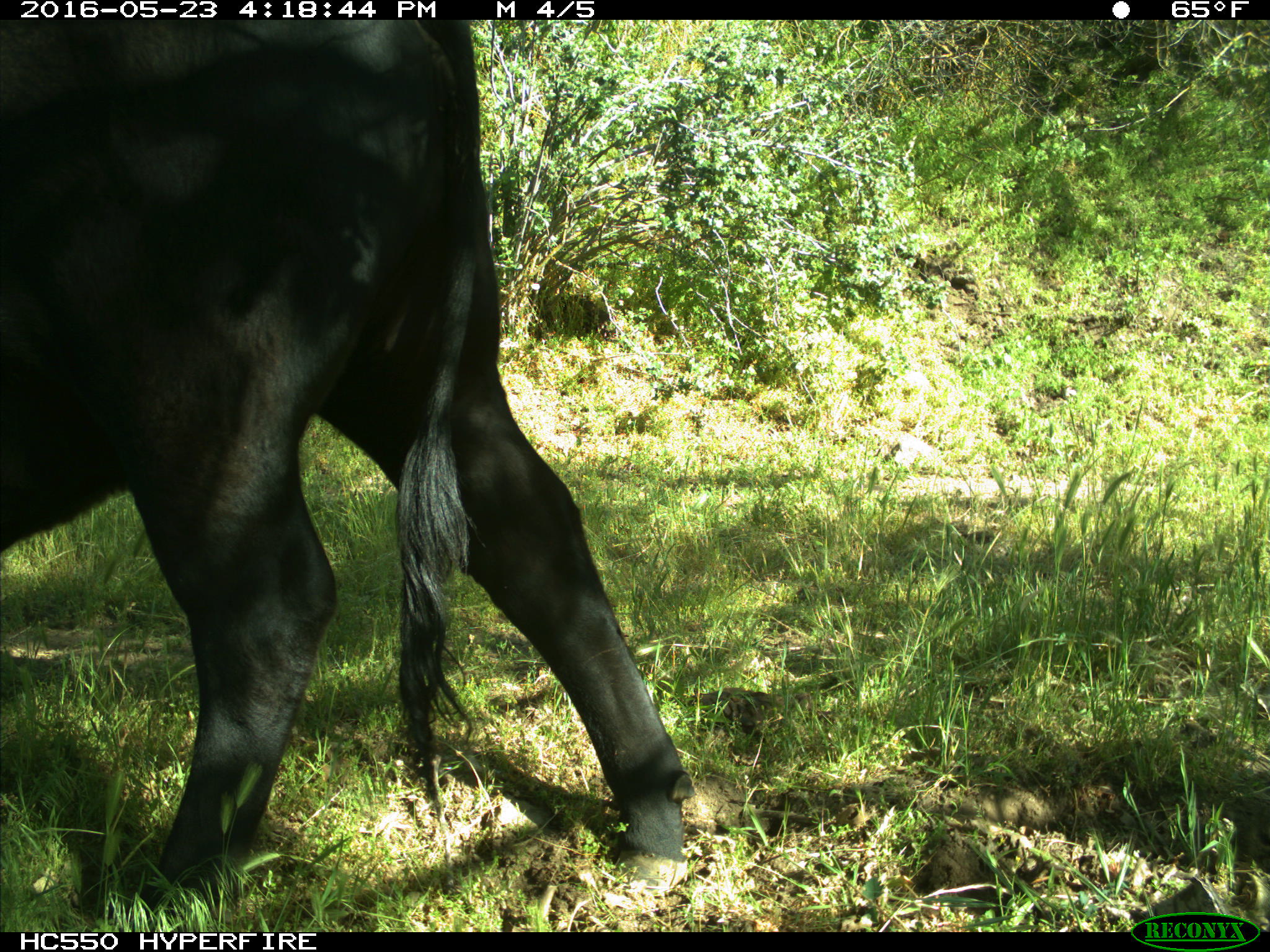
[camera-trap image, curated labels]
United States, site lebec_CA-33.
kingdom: Animalia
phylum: Chordata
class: Mammalia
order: Artiodactyla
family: Bovidae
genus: Bos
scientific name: Bos taurus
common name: domestic cow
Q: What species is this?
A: Bos taurus (domestic cow).